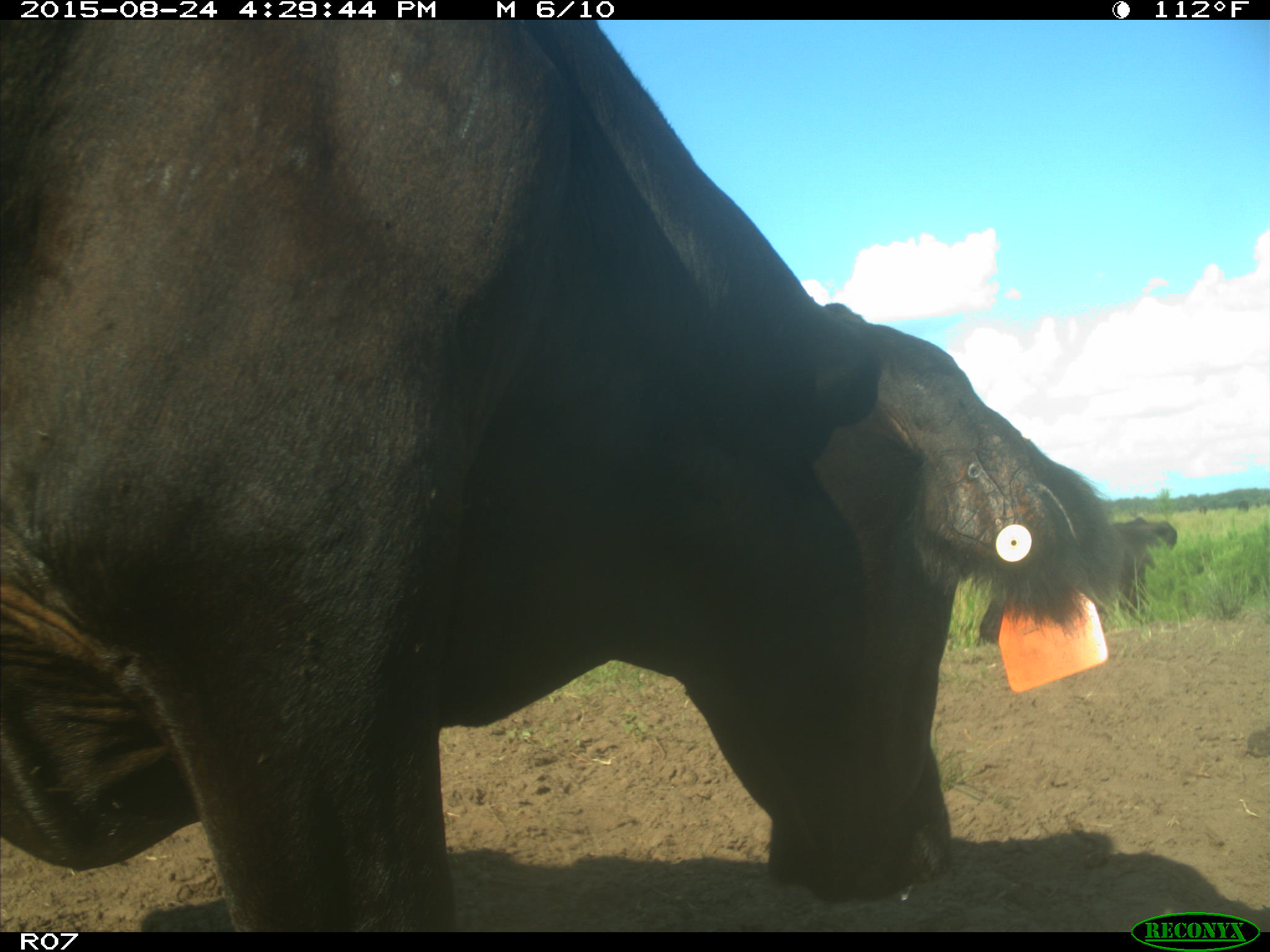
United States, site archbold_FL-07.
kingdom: Animalia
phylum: Chordata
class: Mammalia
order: Artiodactyla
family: Bovidae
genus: Bos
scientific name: Bos taurus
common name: domestic cow